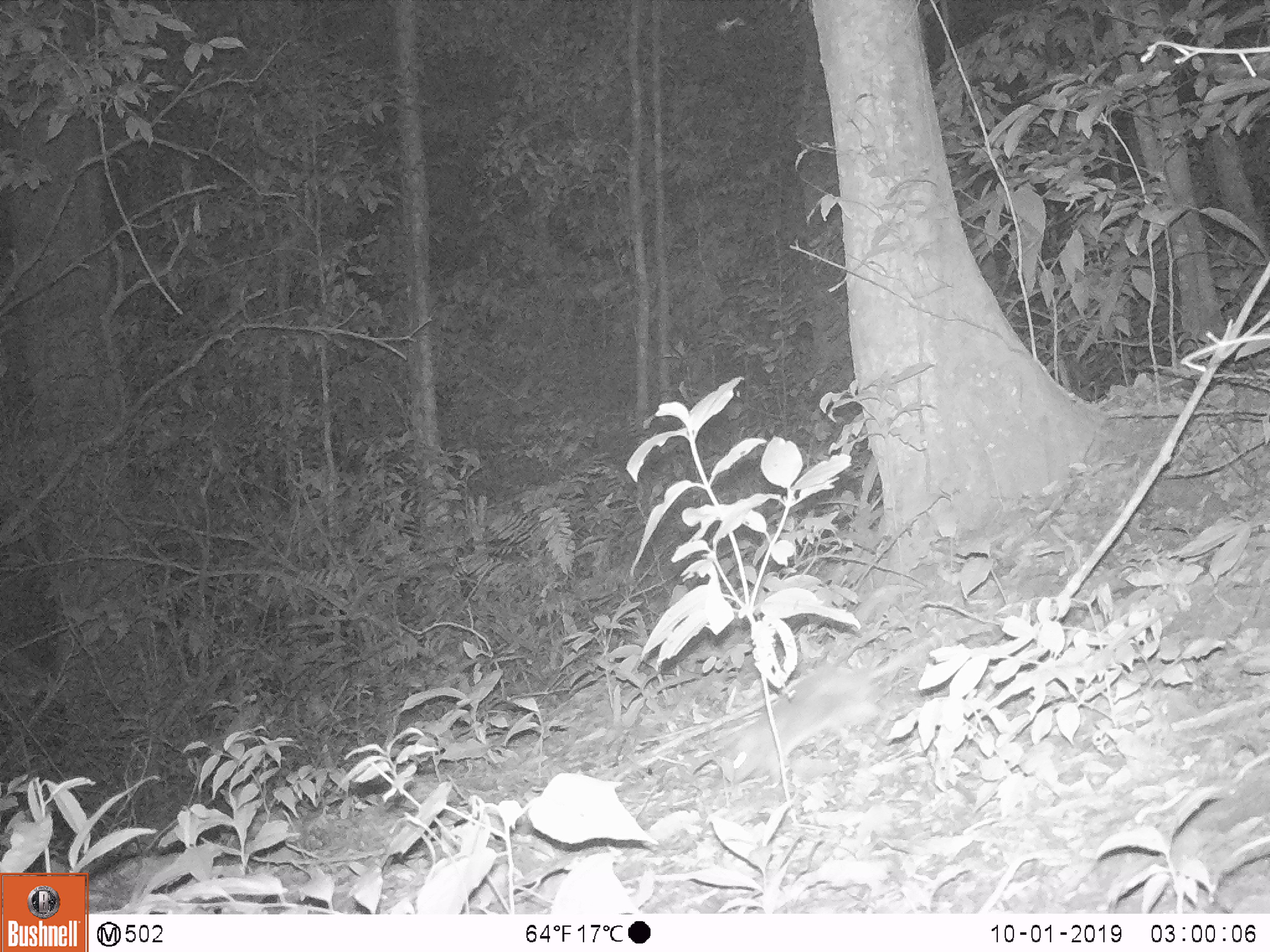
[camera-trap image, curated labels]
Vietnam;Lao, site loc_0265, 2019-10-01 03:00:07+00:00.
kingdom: Animalia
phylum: Chordata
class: Mammalia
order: Rodentia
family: Muridae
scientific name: Muridae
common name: old-world mice and rats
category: unidentified murid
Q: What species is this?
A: Unidentified murid (old-world mice and rats) (Muridae).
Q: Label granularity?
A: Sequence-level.